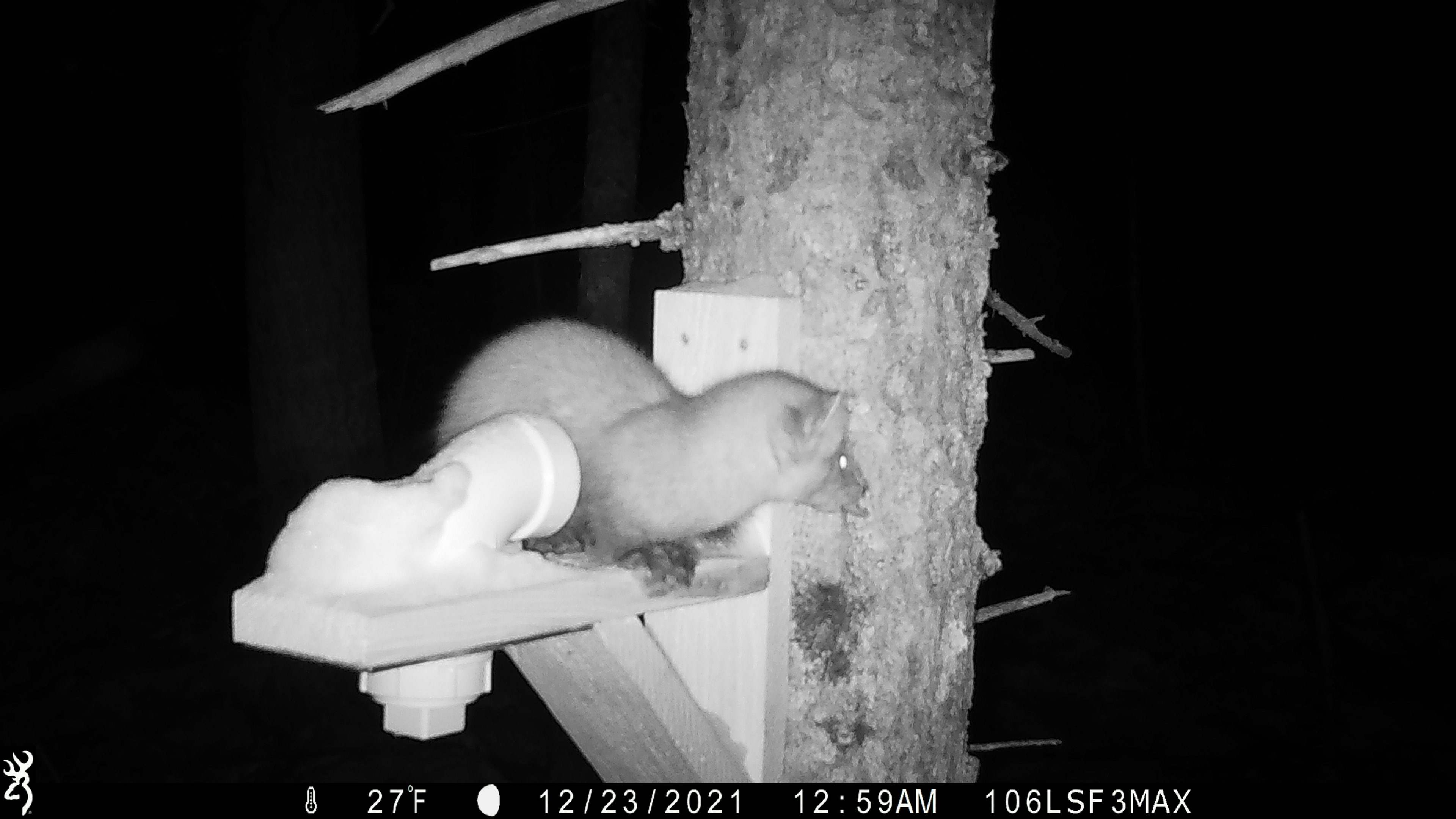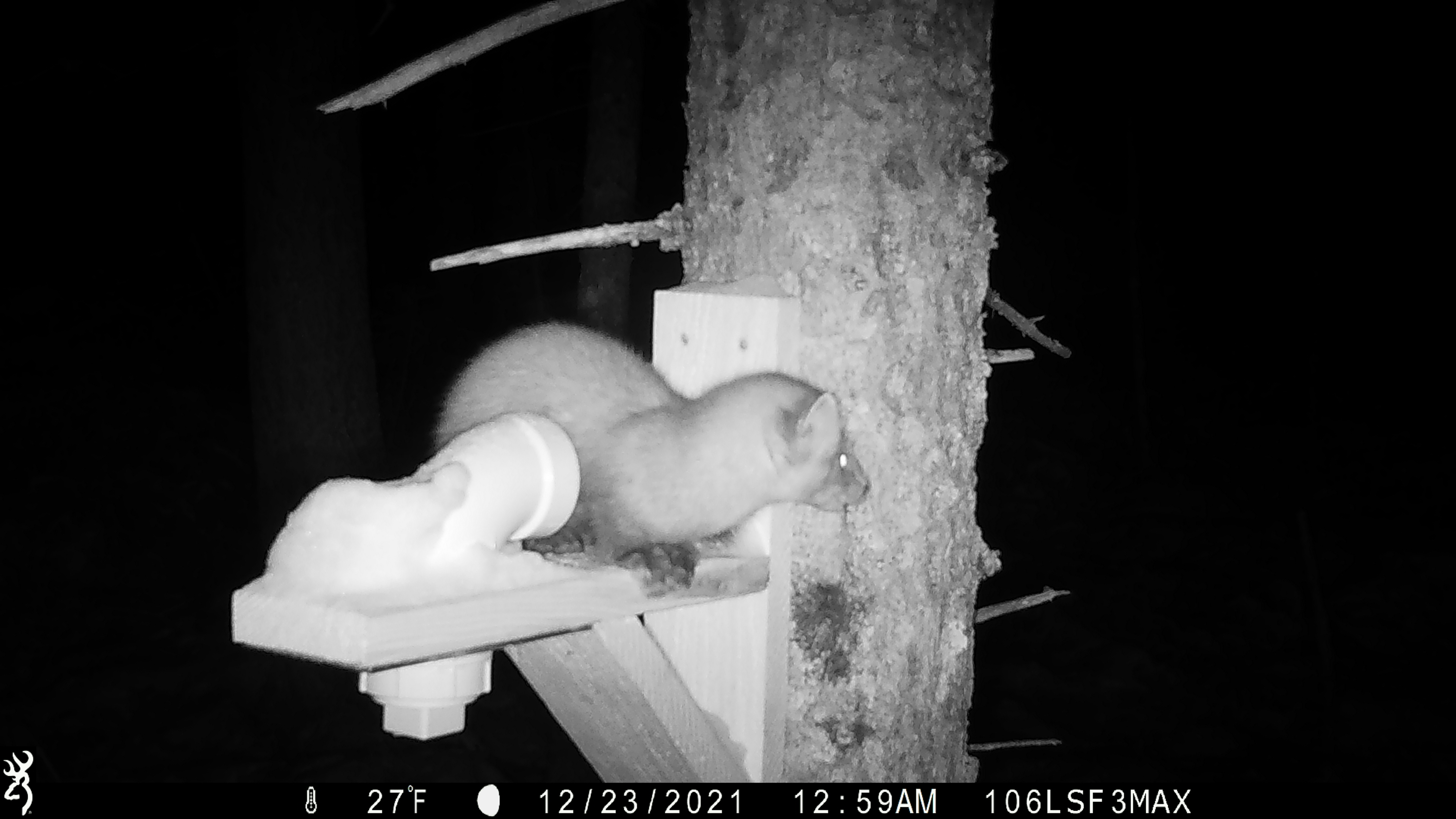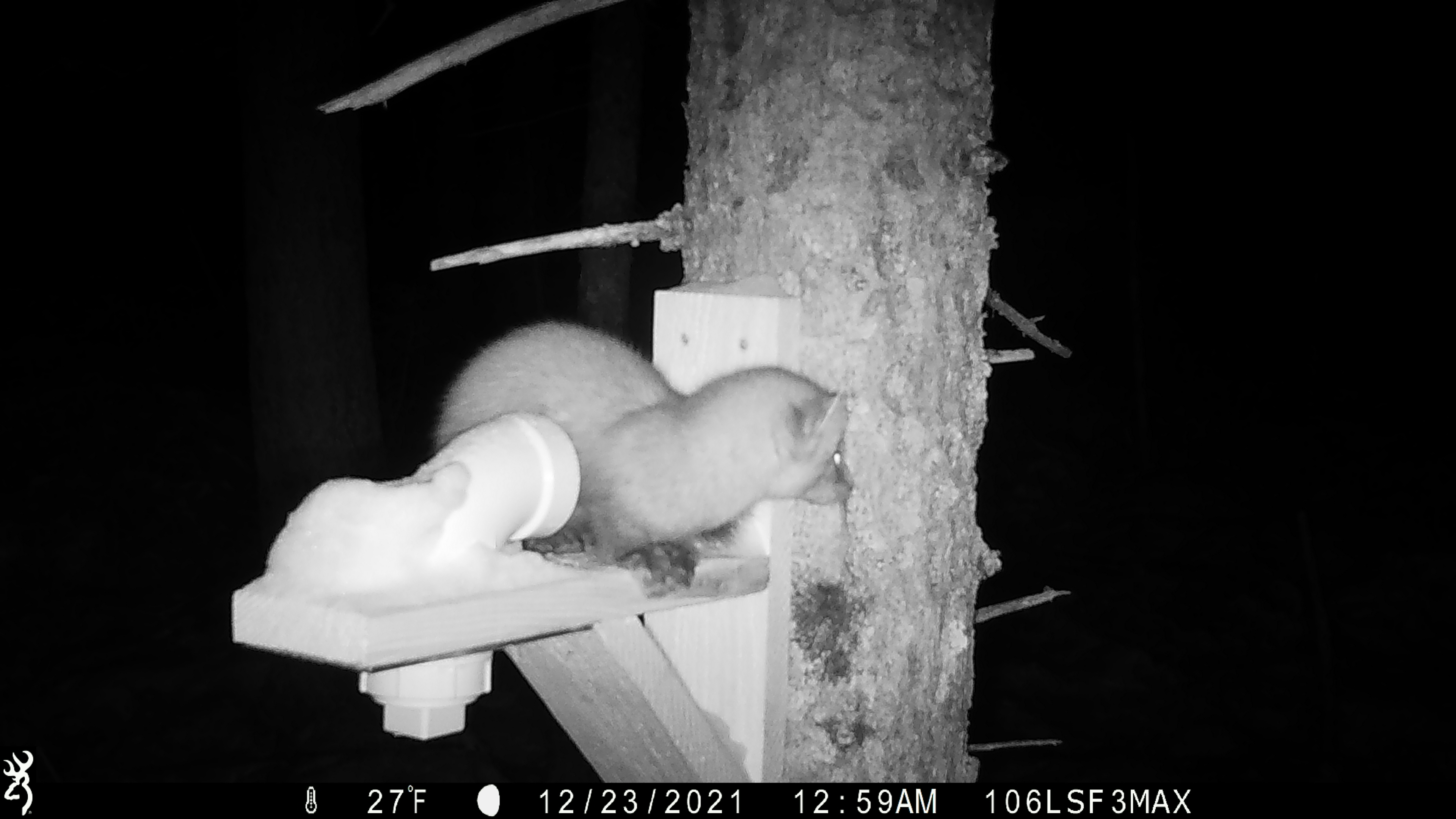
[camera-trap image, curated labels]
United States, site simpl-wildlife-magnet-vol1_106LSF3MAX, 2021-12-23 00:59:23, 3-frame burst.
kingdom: Animalia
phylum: Chordata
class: Mammalia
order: Carnivora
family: Mustelidae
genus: Martes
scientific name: Martes americana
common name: american marten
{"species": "american marten (Martes americana)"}